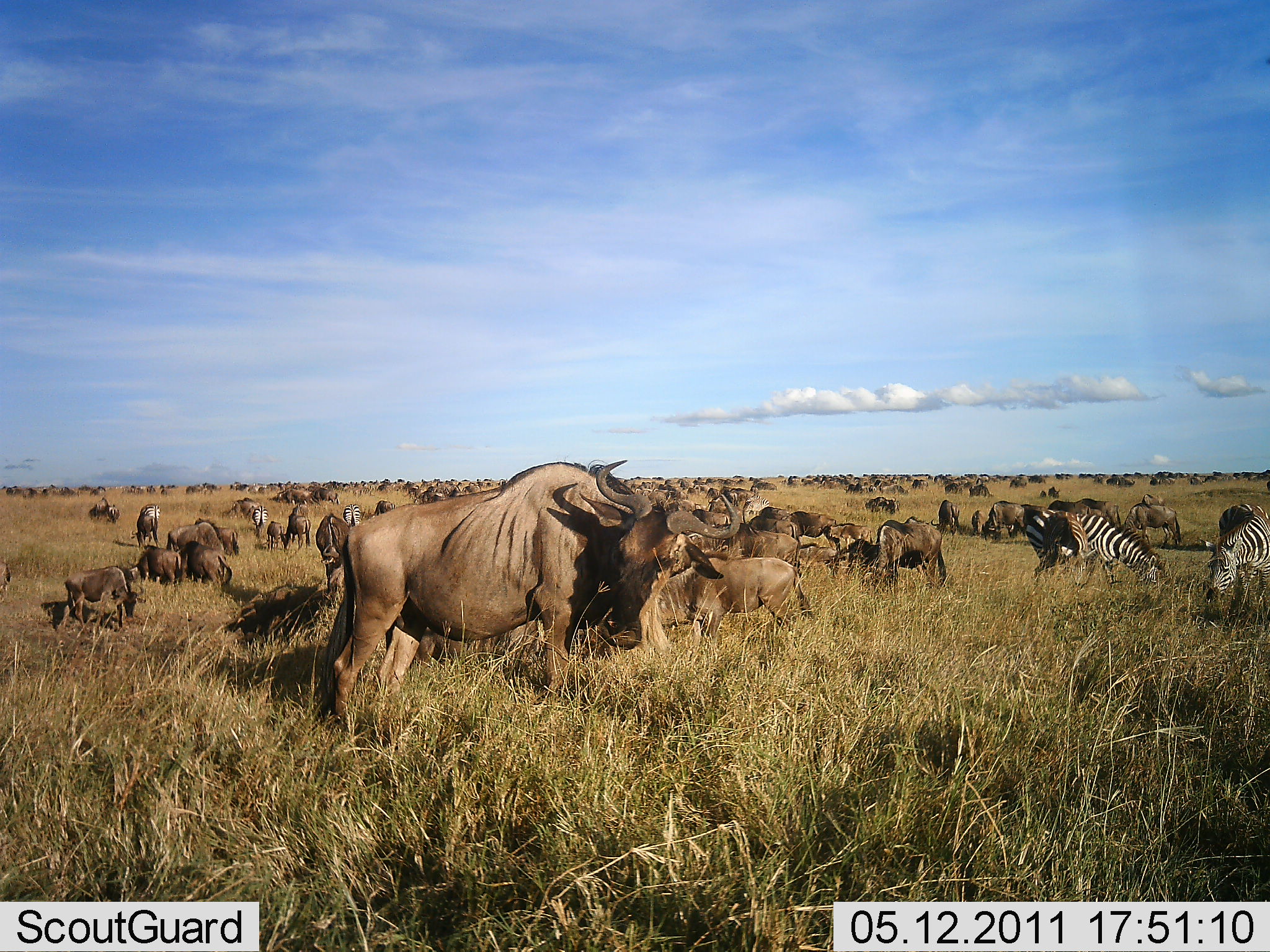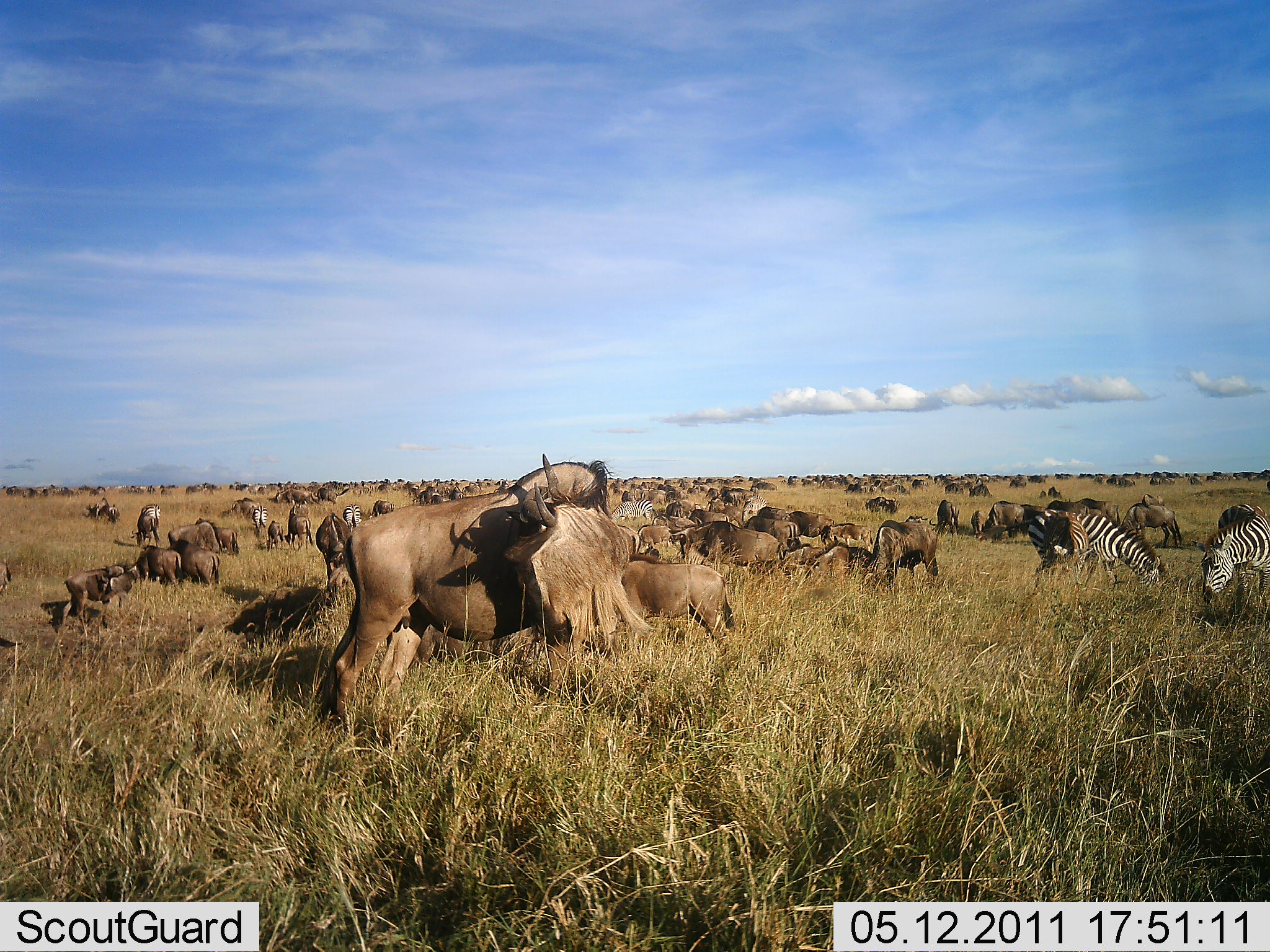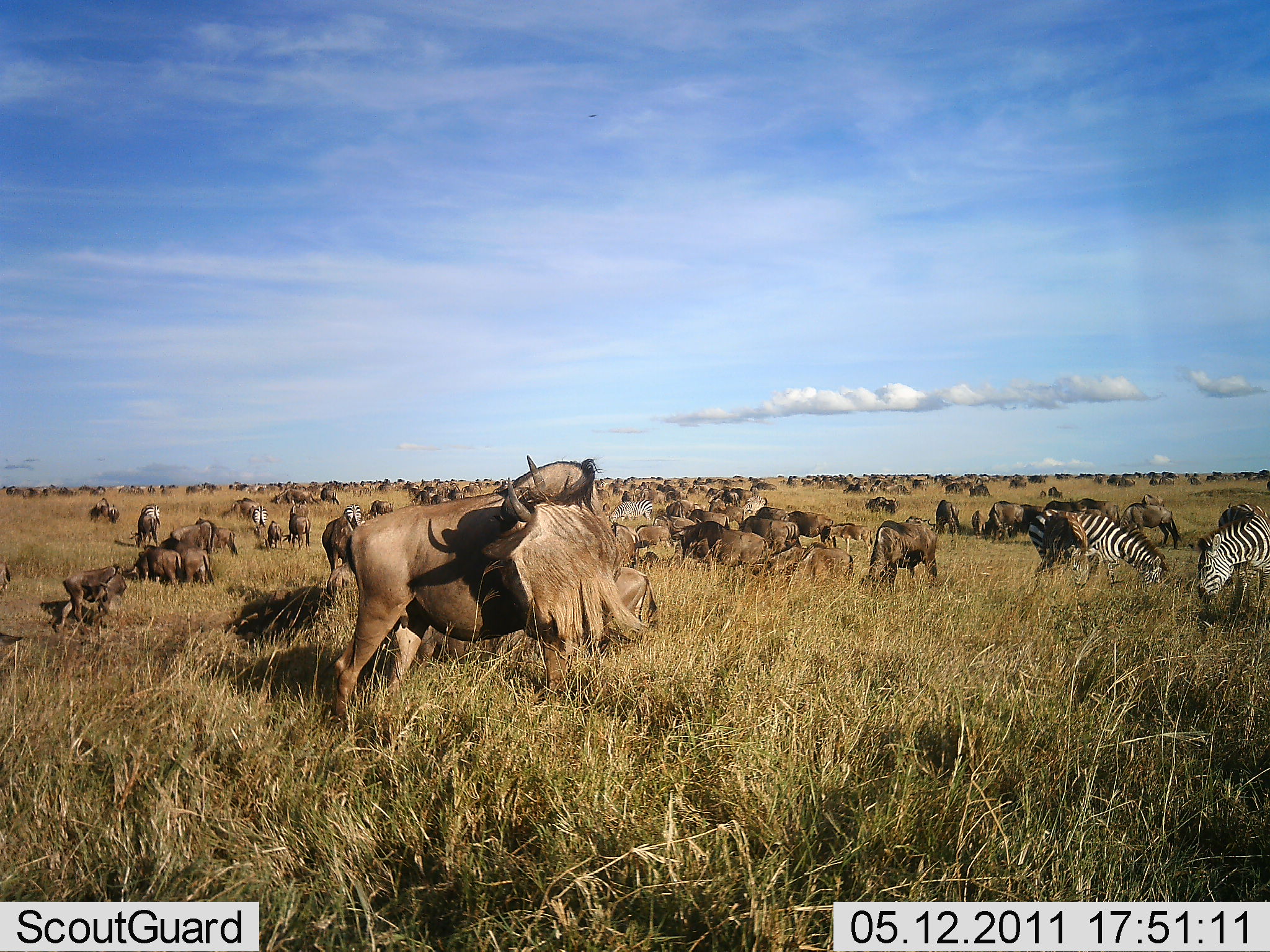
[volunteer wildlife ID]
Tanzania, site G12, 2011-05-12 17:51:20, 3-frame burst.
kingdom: Animalia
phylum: Chordata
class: Mammalia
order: Artiodactyla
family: Bovidae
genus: Connochaetes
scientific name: Connochaetes taurinus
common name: blue wildebeest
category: wildebeest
Wildebeest (blue wildebeest) (Connochaetes taurinus), count 51+. Behavior (volunteer vote fractions): standing 55%, resting 27%, moving 36%, interacting 18%. Young present (vote fraction): 9%. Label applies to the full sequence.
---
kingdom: Animalia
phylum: Chordata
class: Mammalia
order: Perissodactyla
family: Equidae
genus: Equus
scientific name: Equus quagga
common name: plains zebra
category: zebra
Zebra (plains zebra) (Equus quagga), count 4. Behavior (volunteer vote fractions): standing 27%, resting 9%, moving 18%, interacting 9%. Young present (vote fraction): 0%. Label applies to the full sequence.